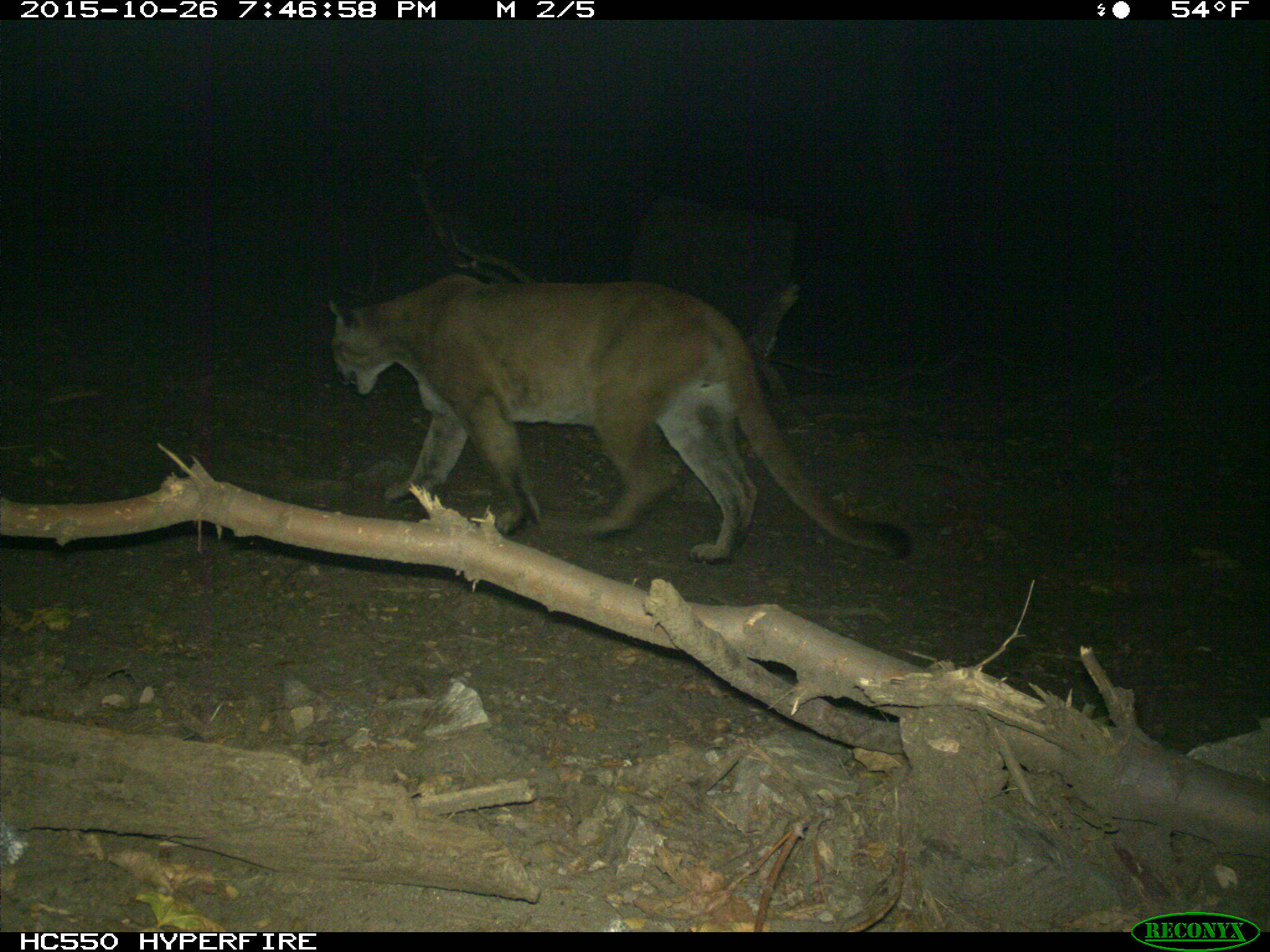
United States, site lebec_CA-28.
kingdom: Animalia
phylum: Chordata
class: Mammalia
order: Carnivora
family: Felidae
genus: Puma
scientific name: Puma concolor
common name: mountain lion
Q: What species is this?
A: Puma concolor (mountain lion).